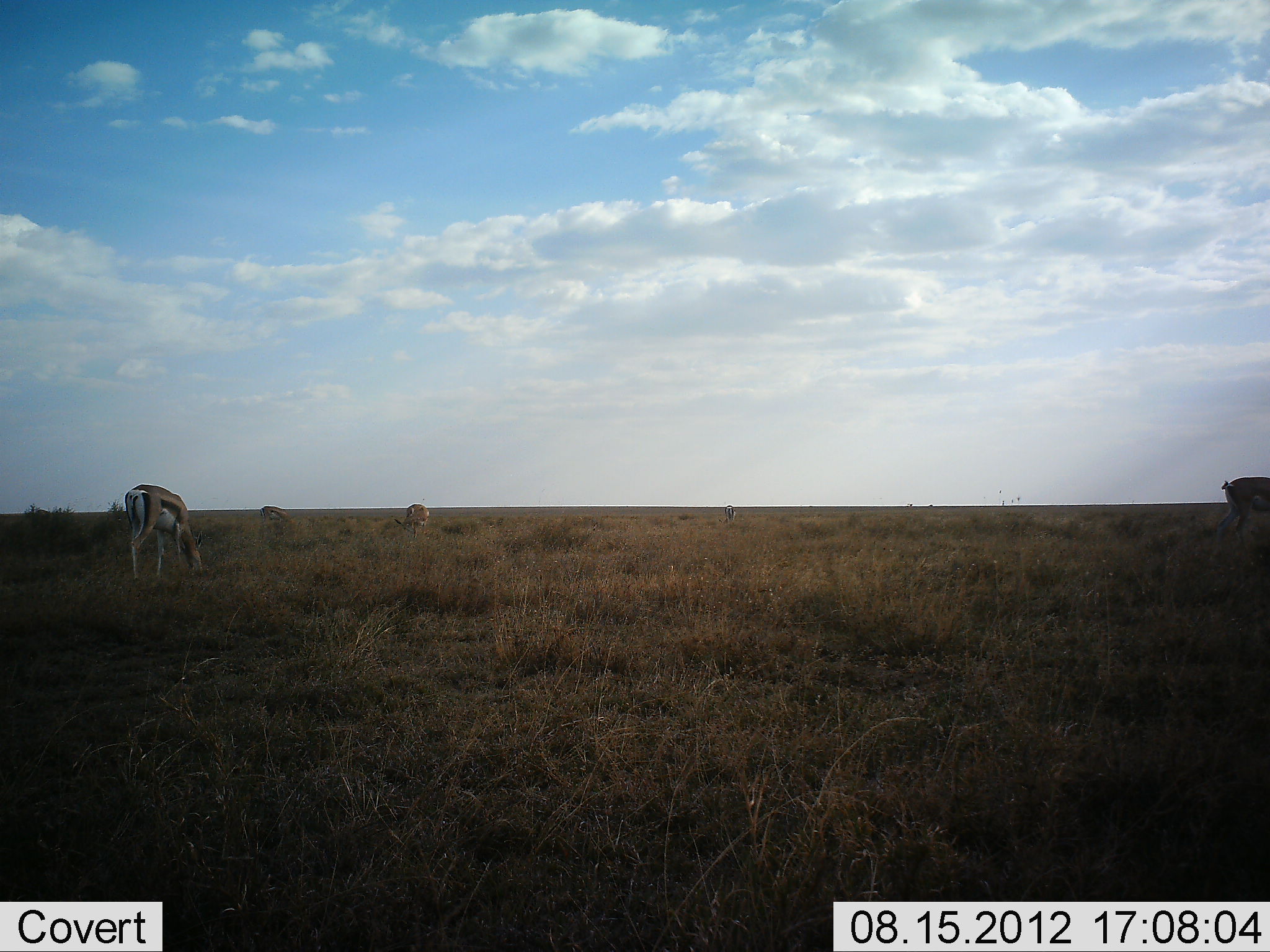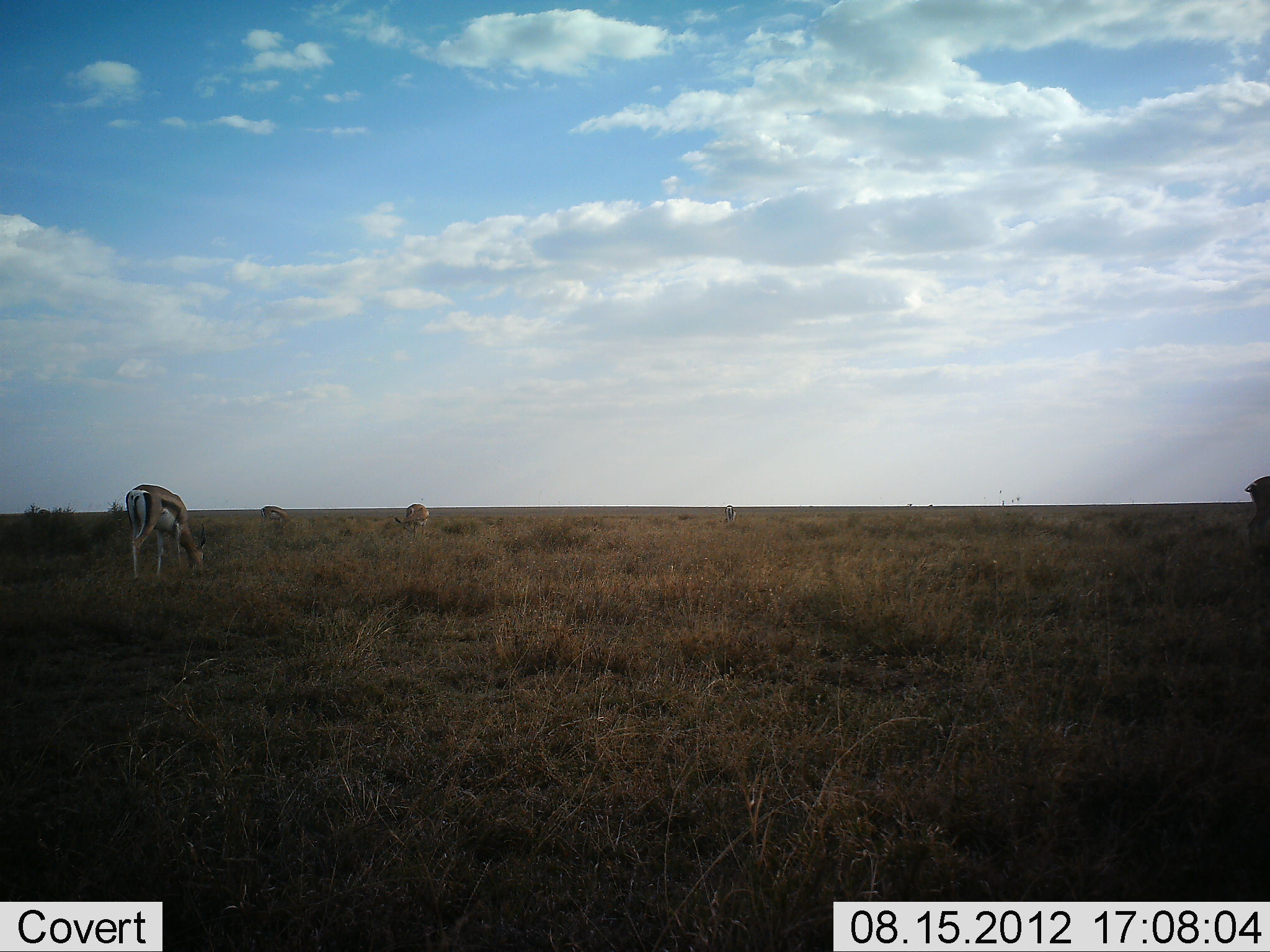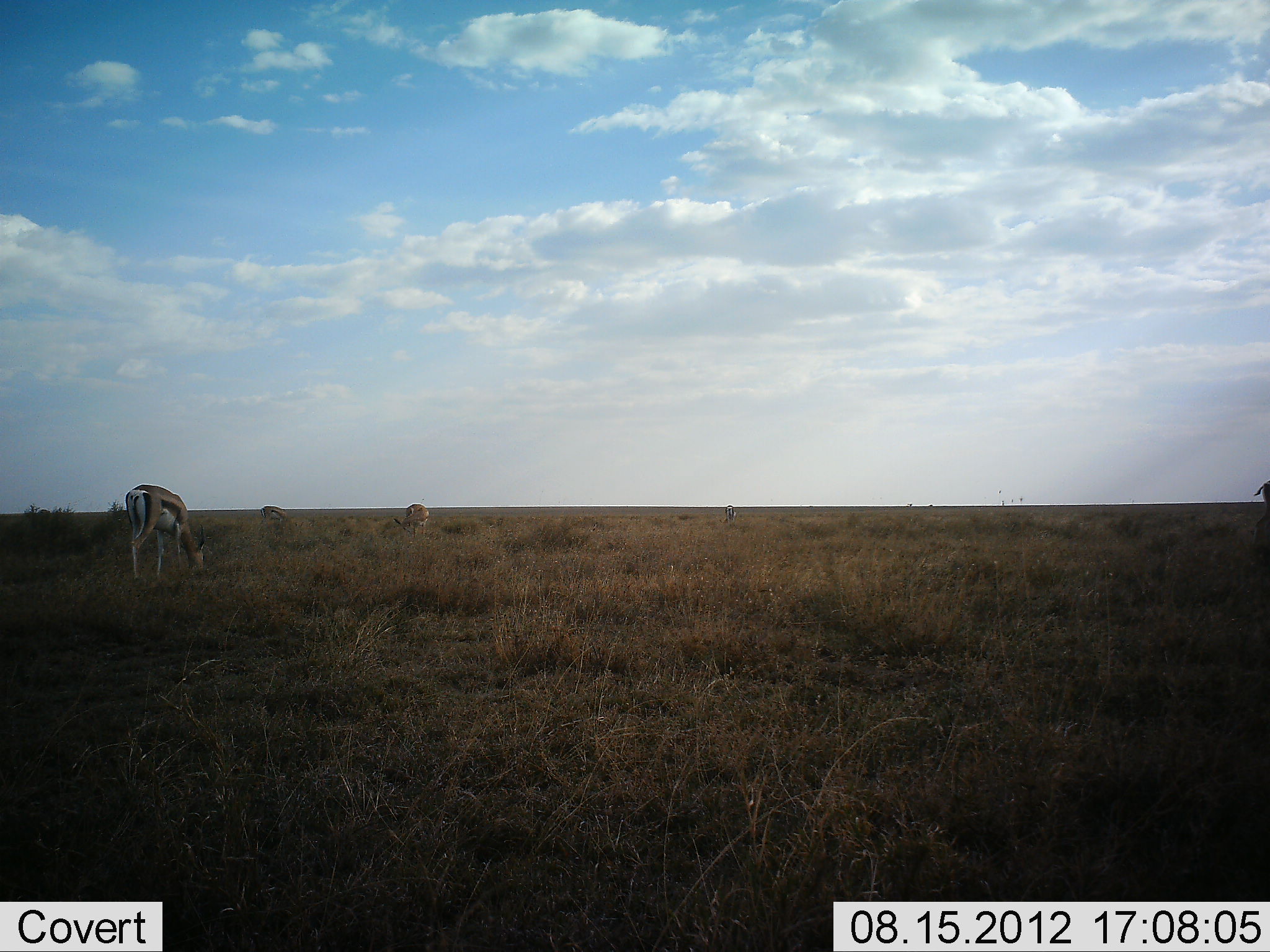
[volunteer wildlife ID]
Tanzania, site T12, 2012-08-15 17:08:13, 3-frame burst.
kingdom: Animalia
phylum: Chordata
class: Mammalia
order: Artiodactyla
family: Bovidae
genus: Eudorcas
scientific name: Eudorcas thomsonii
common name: thomson's gazelle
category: gazellethomsons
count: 4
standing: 9%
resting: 0%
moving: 36%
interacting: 0%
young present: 0%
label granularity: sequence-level